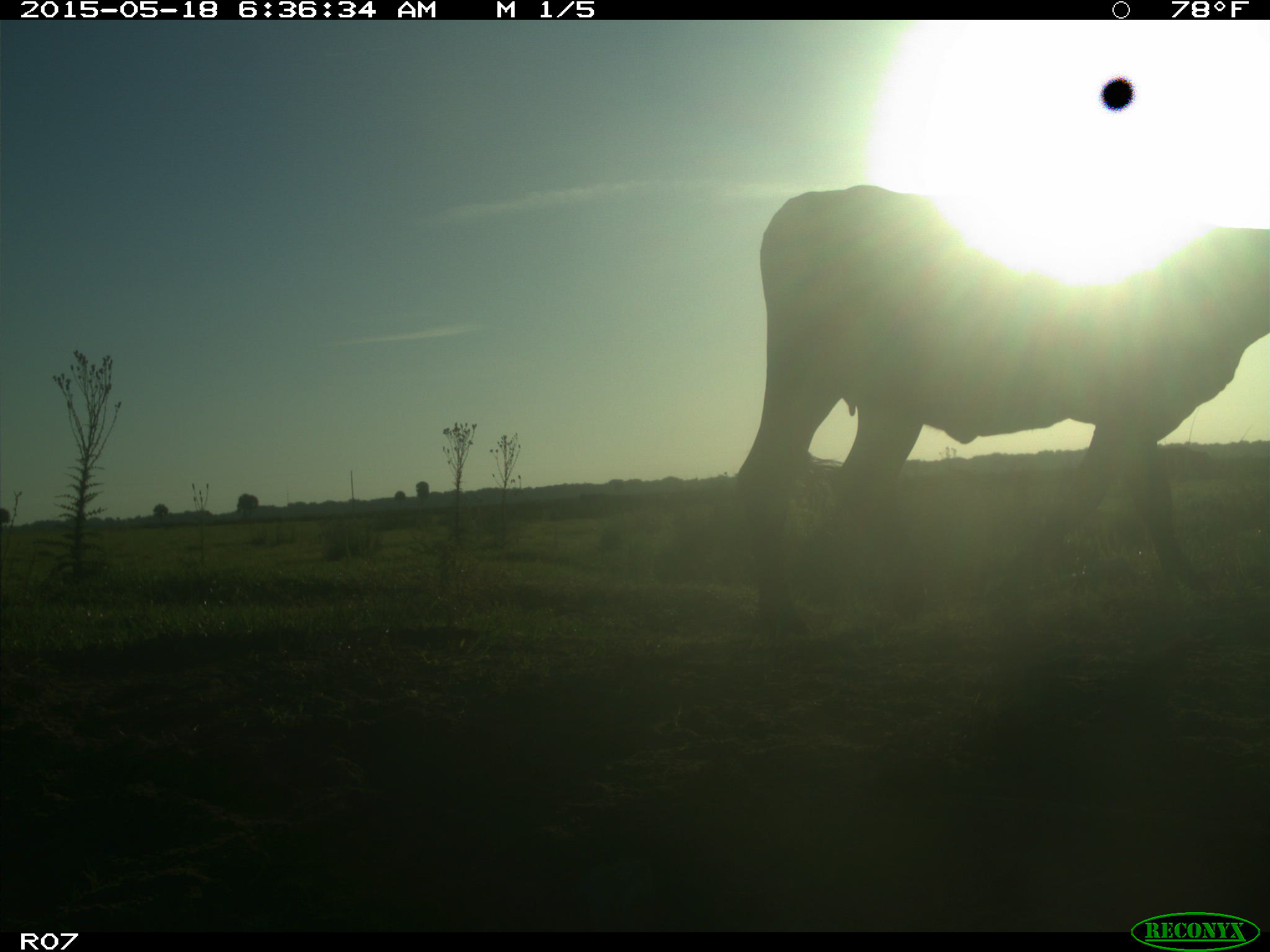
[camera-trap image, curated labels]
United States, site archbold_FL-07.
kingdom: Animalia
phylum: Chordata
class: Mammalia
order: Artiodactyla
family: Bovidae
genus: Bos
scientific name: Bos taurus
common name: domestic cow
Bos taurus (domestic cow).